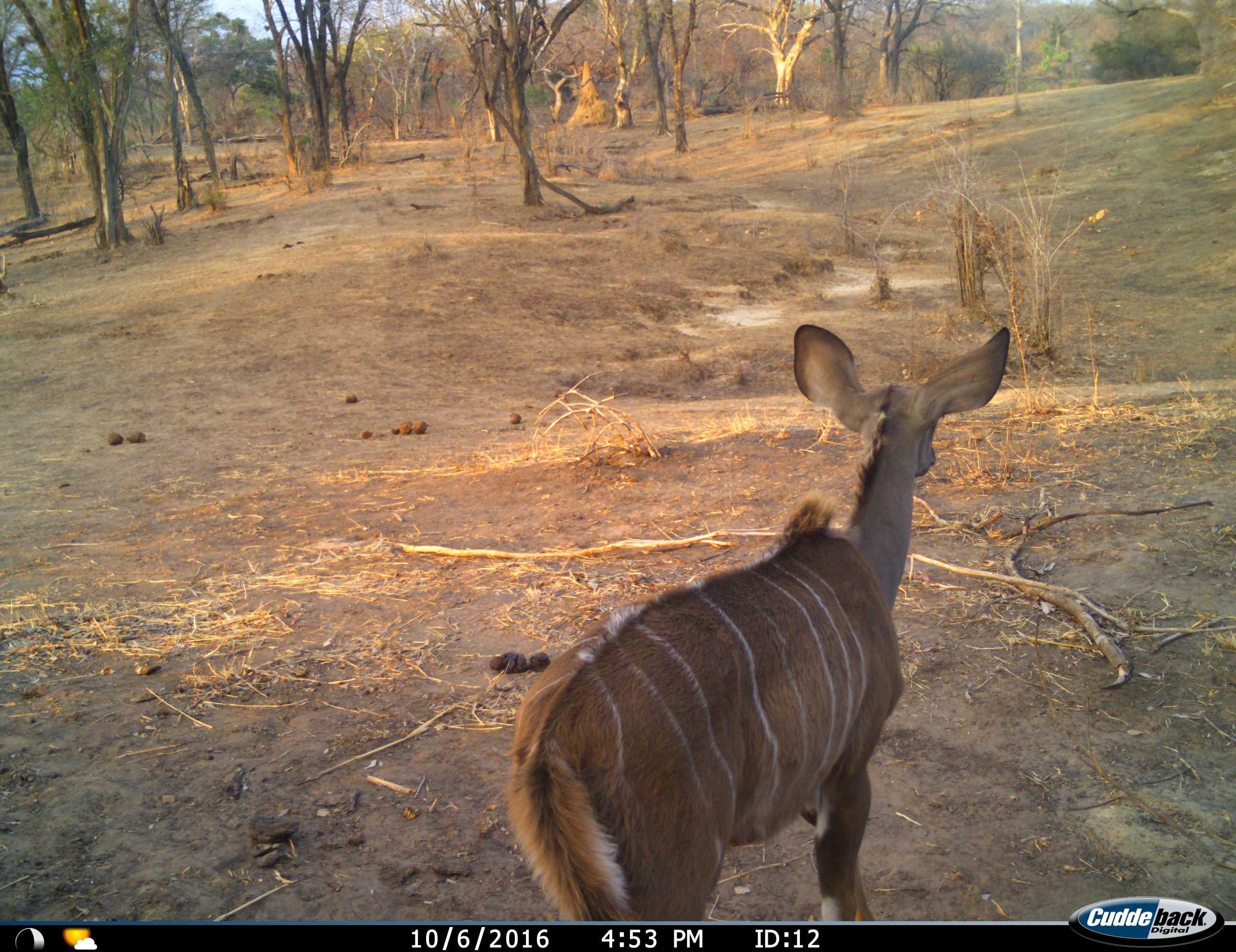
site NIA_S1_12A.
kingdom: Animalia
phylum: Chordata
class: Mammalia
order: Artiodactyla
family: Bovidae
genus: Tragelaphus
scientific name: Tragelaphus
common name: kudu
Kudu (Tragelaphus), count 1. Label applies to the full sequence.